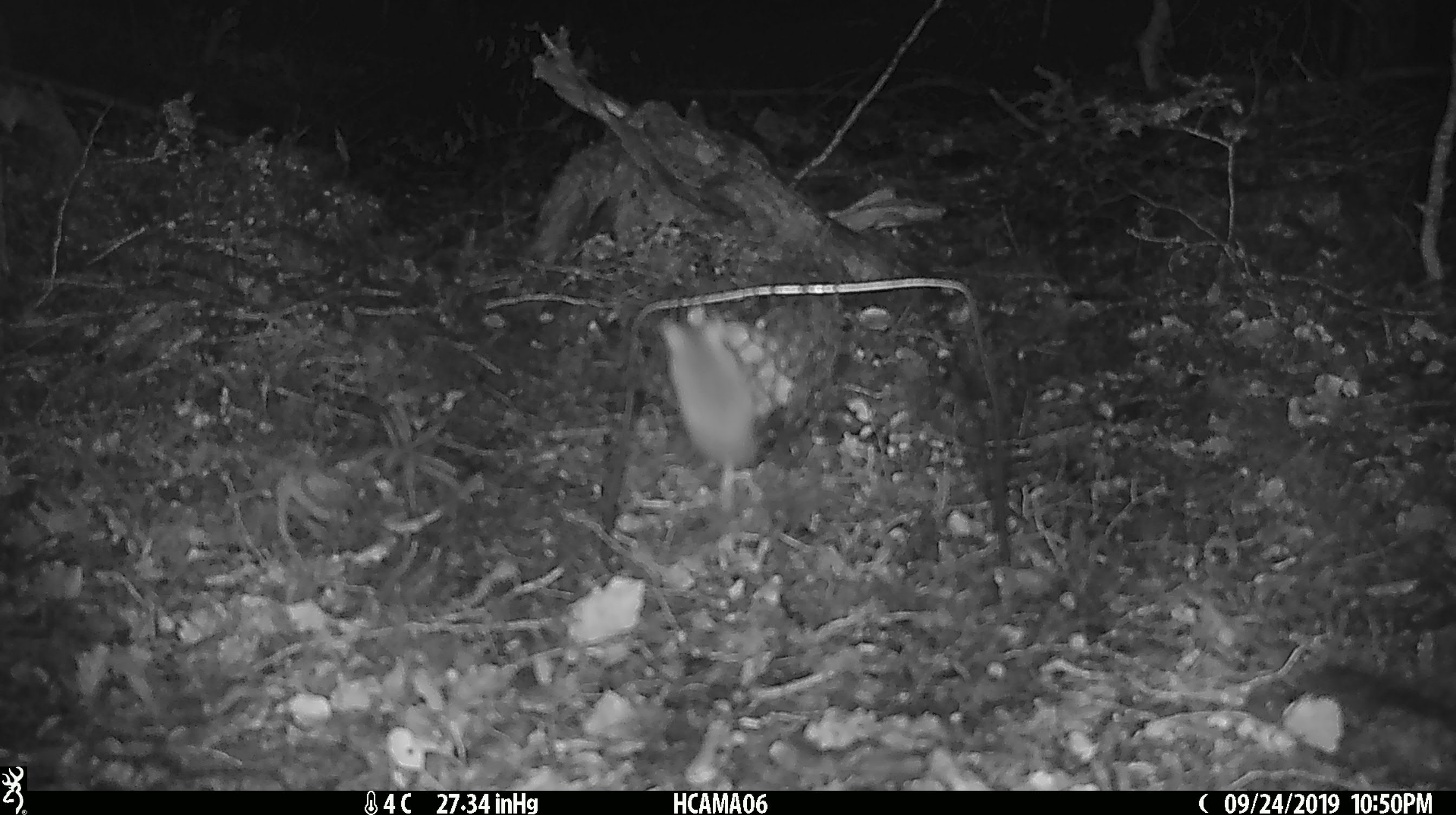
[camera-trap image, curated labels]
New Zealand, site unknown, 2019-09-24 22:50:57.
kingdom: Animalia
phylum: Chordata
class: Mammalia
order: Rodentia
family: Muridae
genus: Mus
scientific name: Mus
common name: mouse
Mouse (Mus).